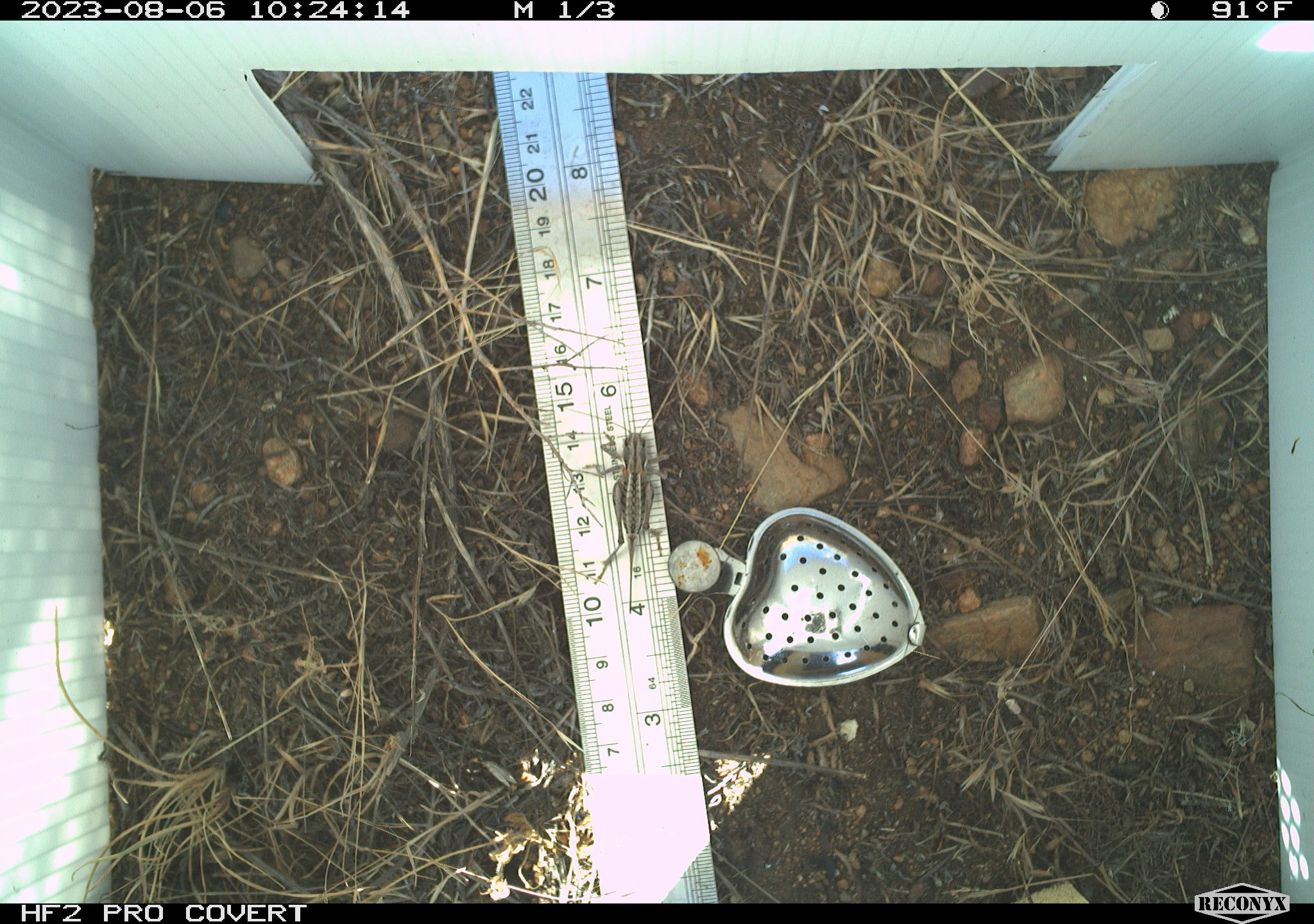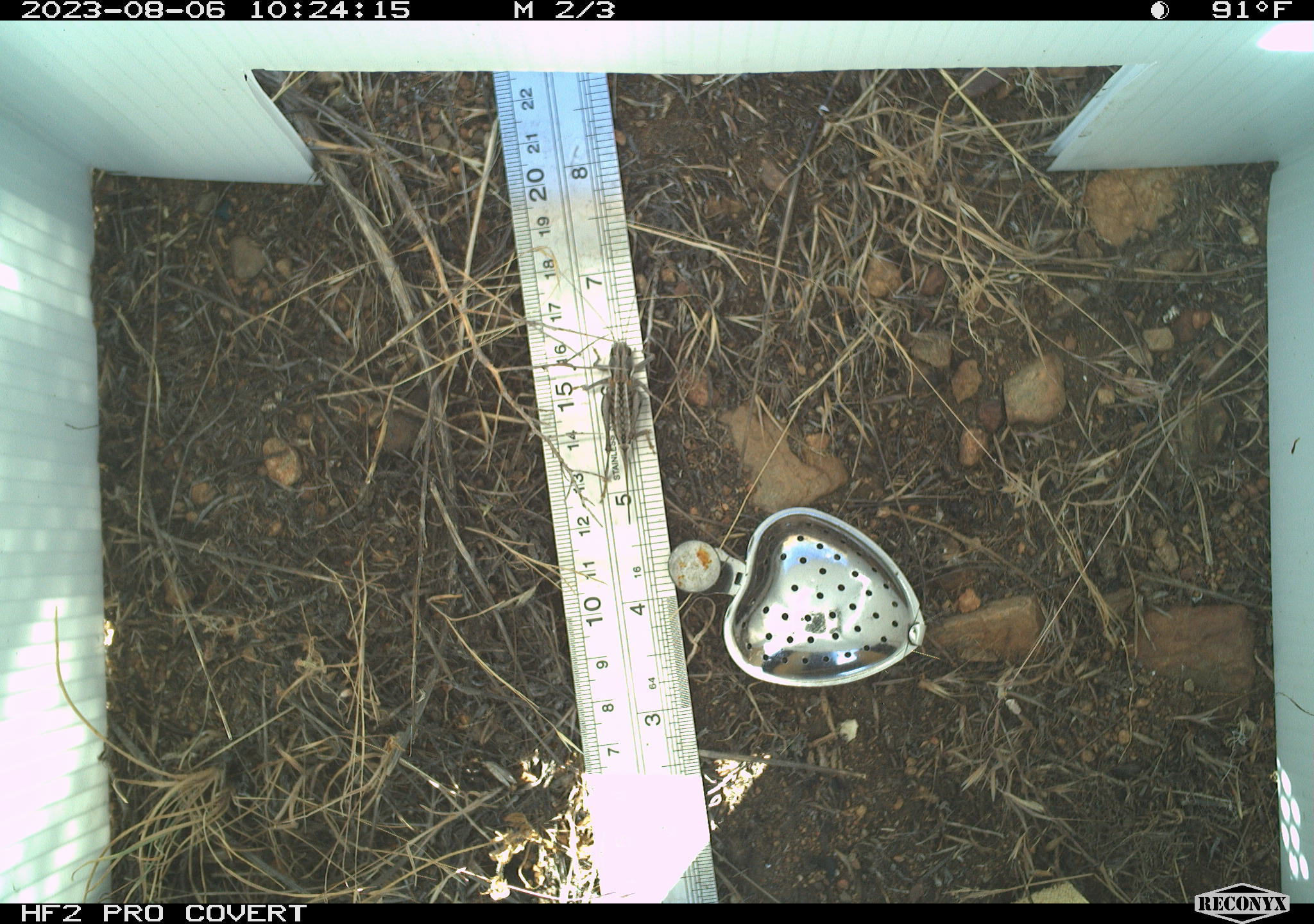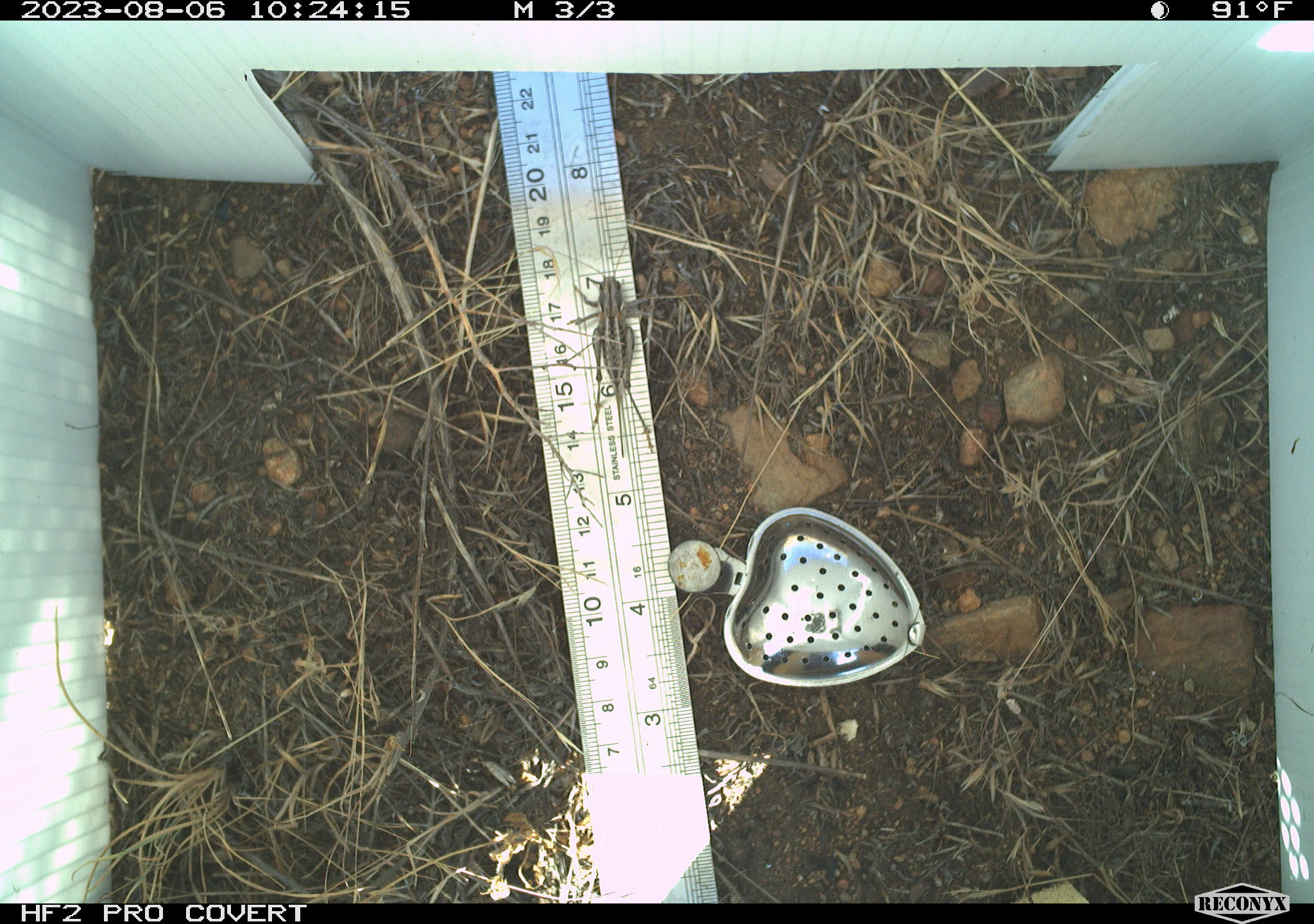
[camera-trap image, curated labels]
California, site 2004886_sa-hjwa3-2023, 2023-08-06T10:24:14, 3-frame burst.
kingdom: Animalia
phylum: Arthropoda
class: Insecta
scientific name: Insecta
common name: insect